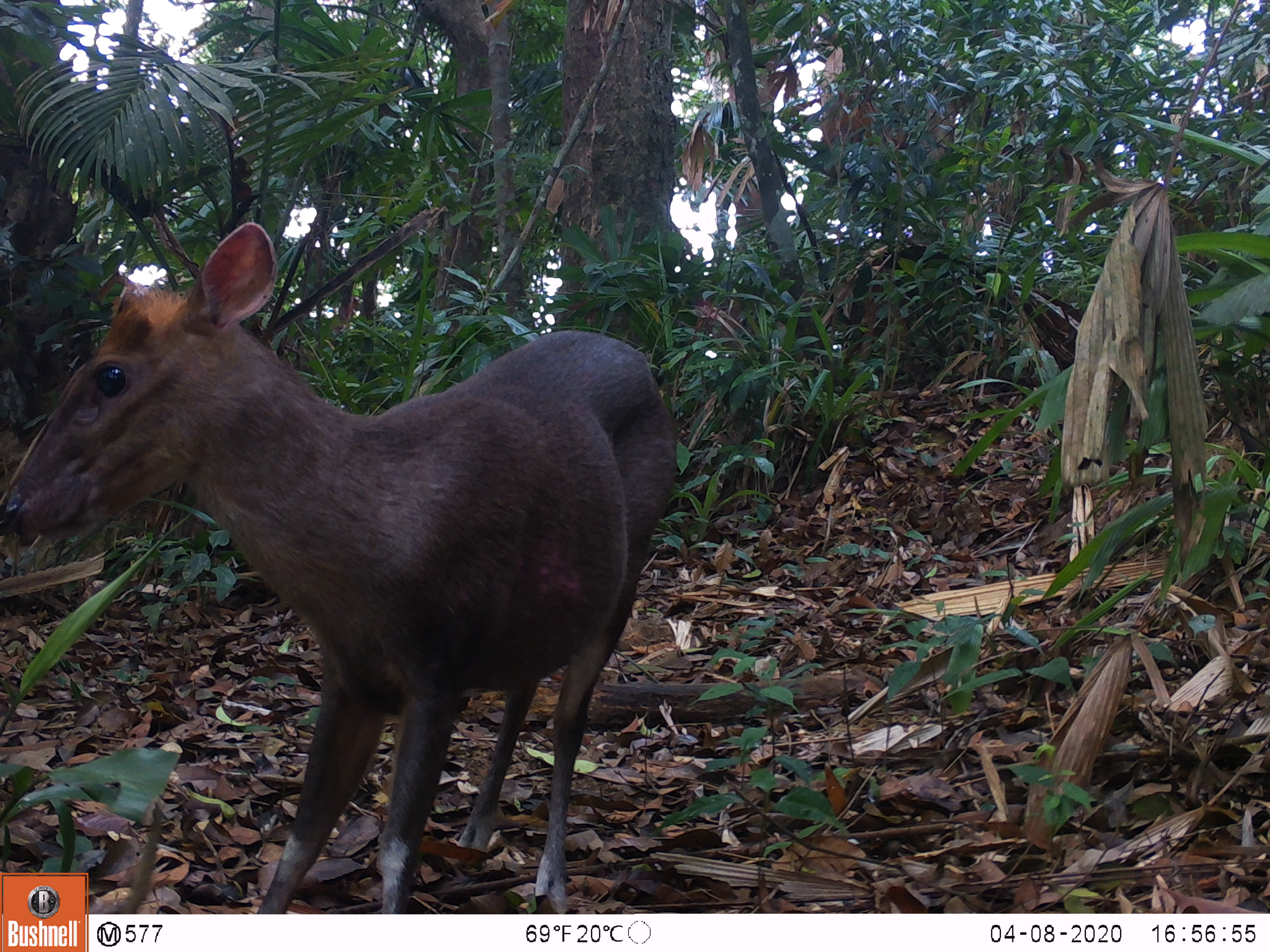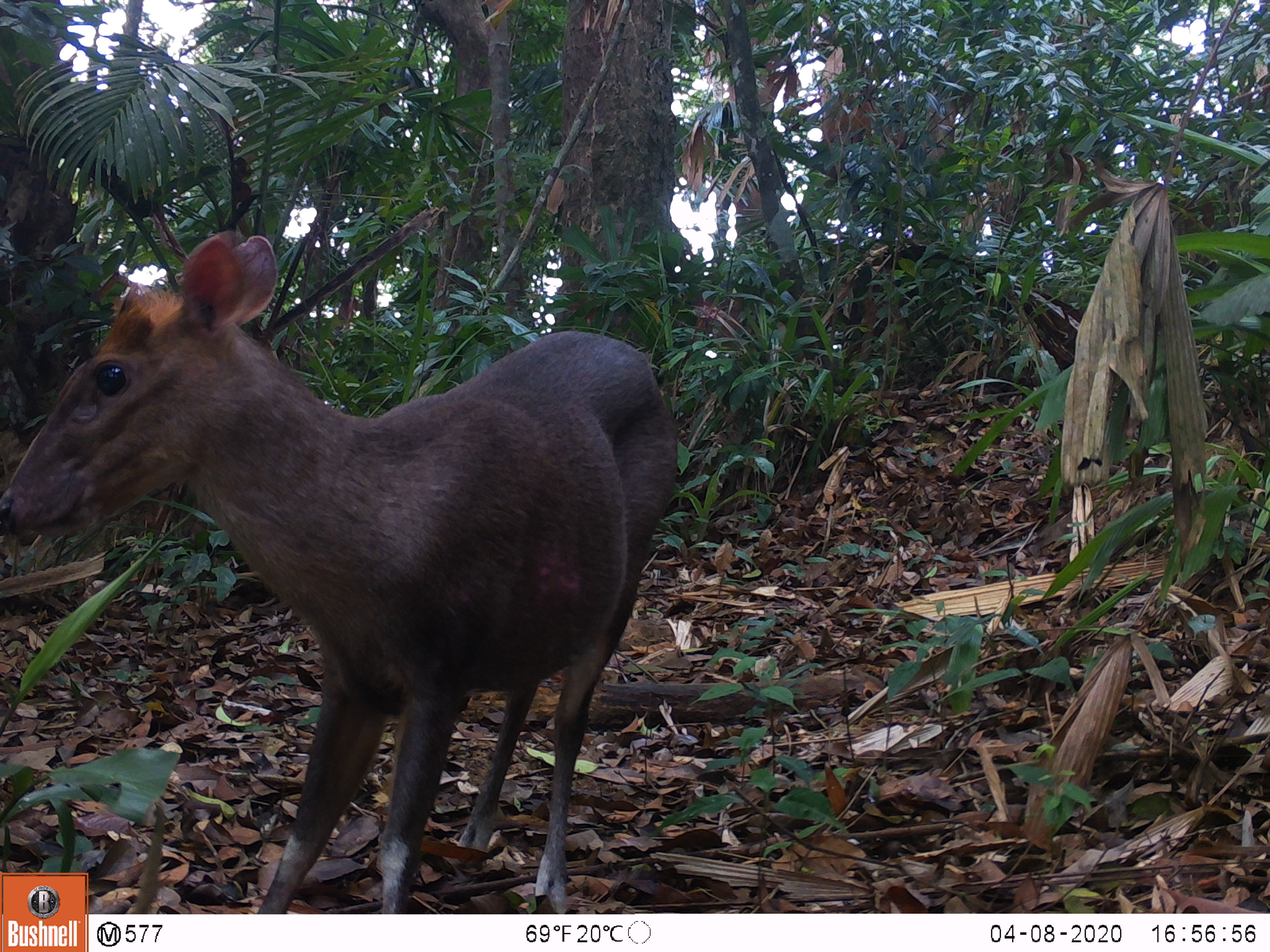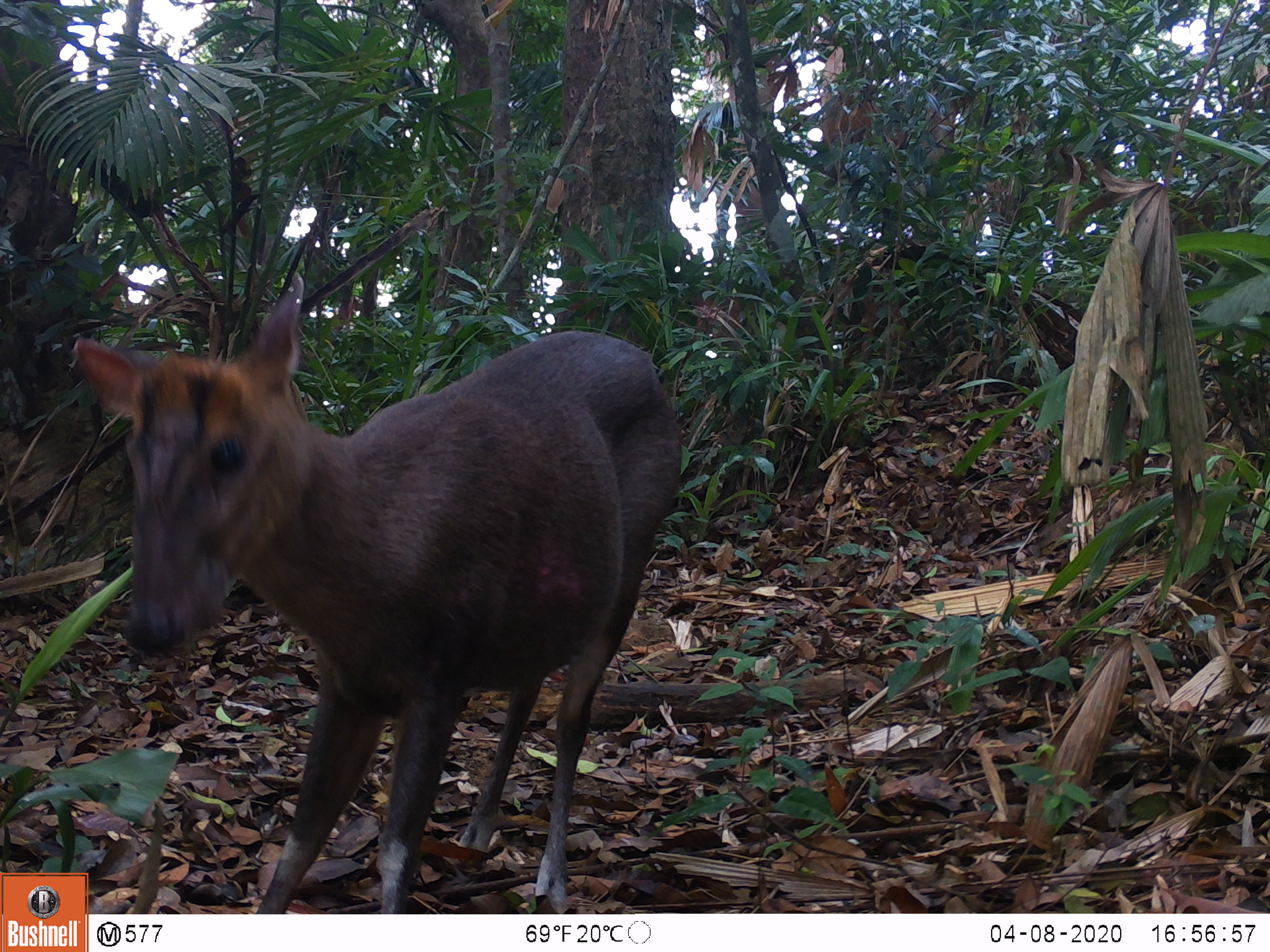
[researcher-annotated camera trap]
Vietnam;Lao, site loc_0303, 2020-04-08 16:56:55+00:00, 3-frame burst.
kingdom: Animalia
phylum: Chordata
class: Mammalia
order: Artiodactyla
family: Cervidae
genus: Muntiacus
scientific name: Muntiacus rooseveltorum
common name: roosevelt's muntjac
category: roosevelts muntjac group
Roosevelts muntjac group (roosevelt's muntjac) (Muntiacus rooseveltorum). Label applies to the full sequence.